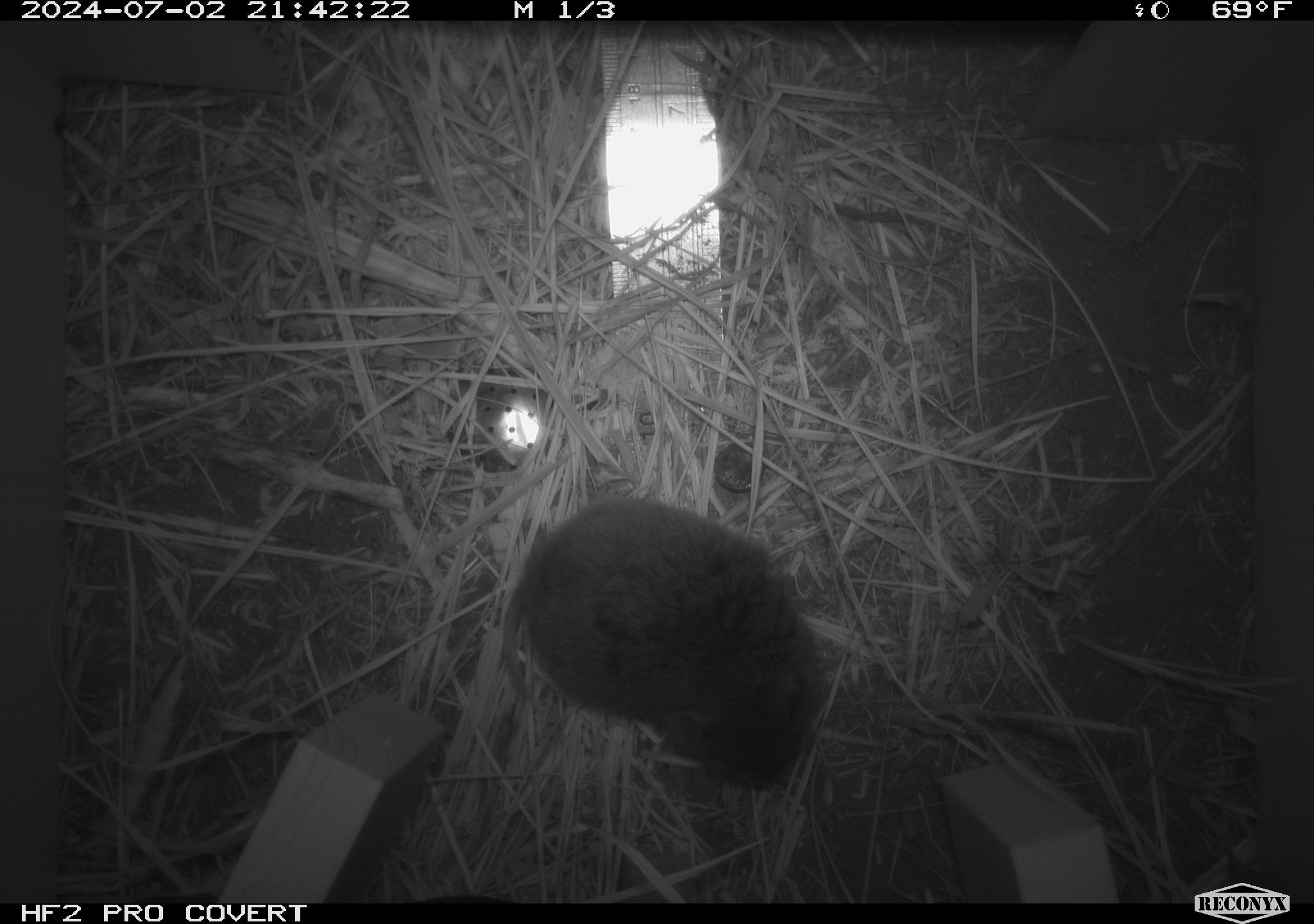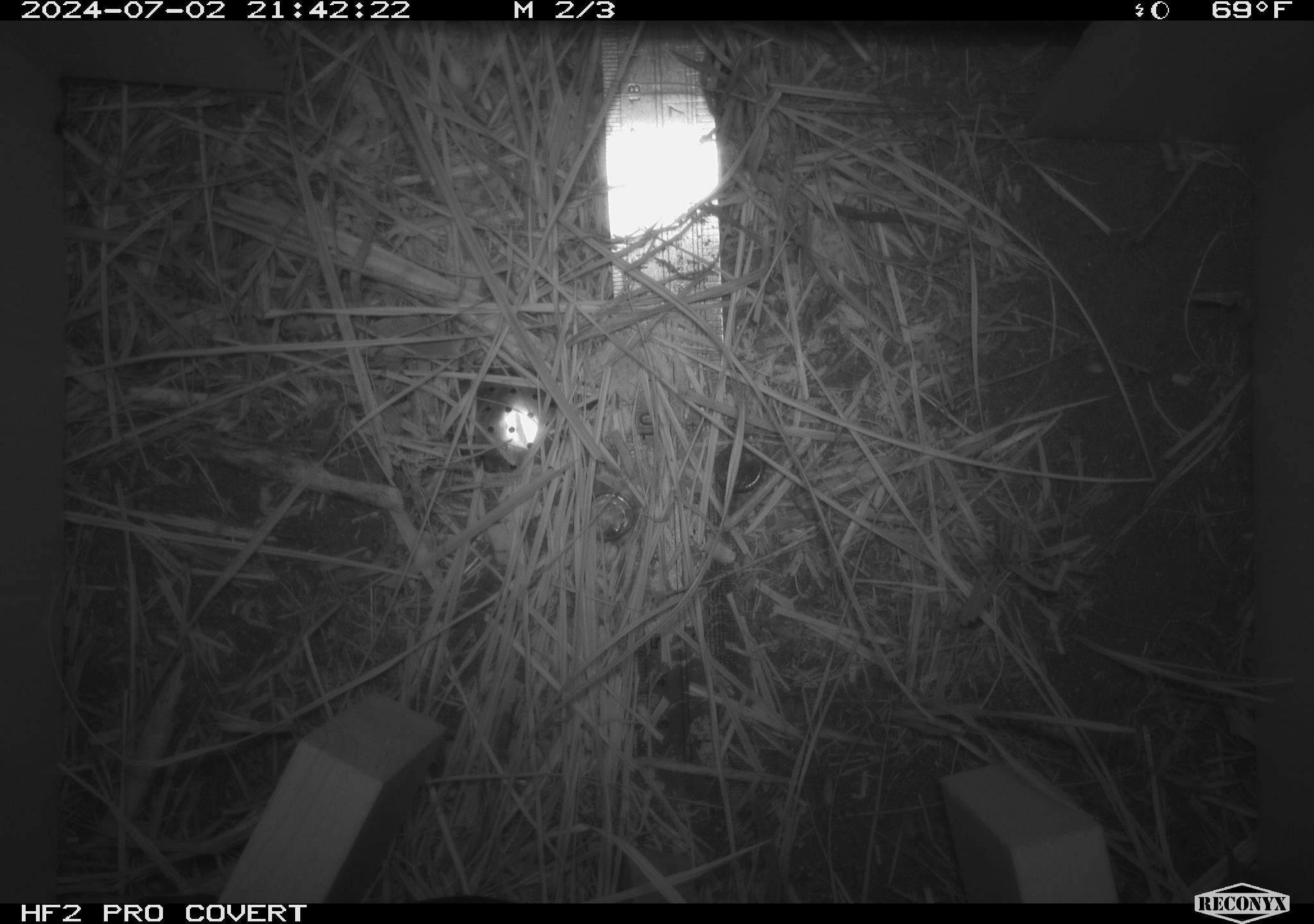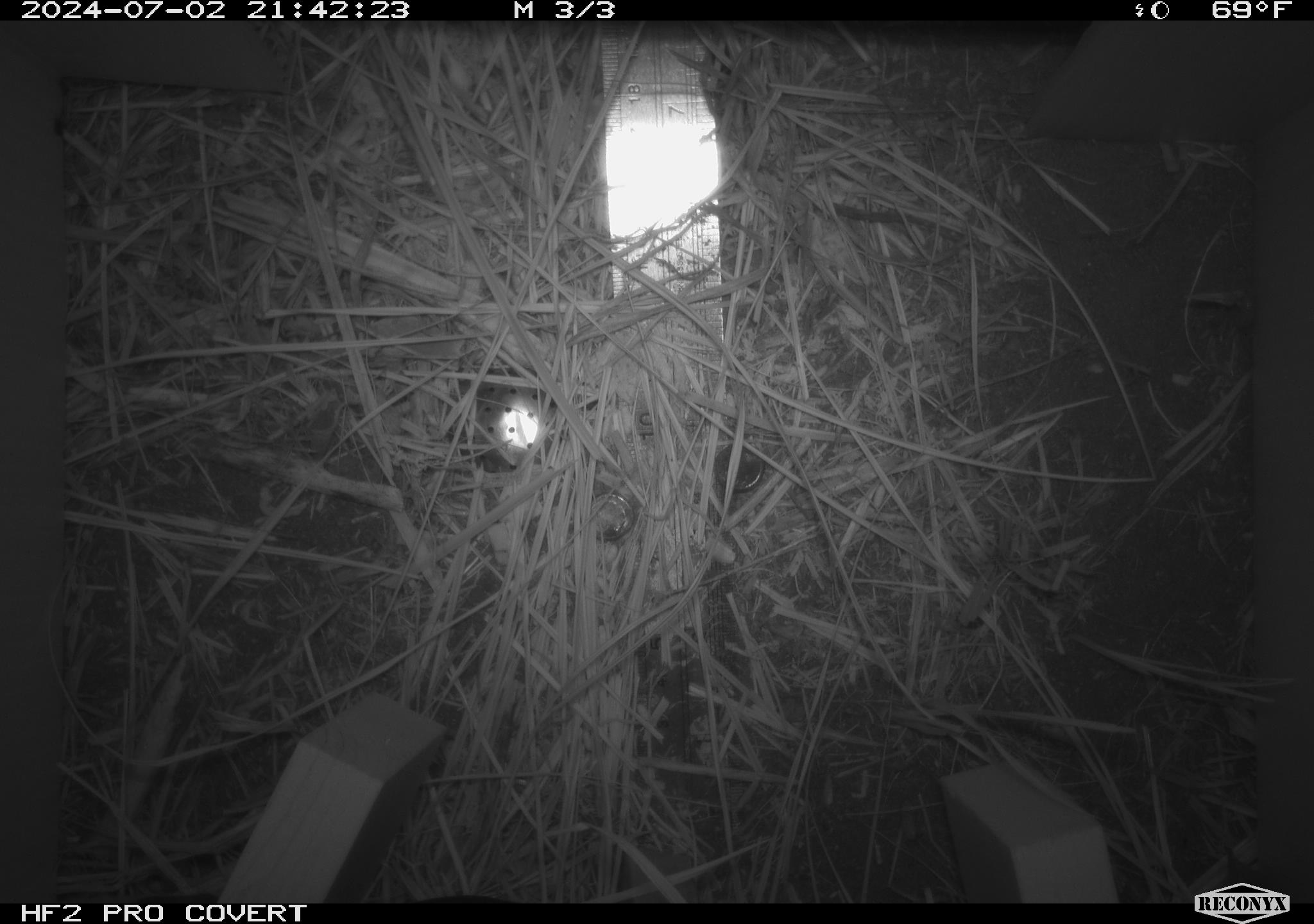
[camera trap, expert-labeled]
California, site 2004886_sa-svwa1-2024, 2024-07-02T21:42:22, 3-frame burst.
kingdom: Animalia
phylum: Chordata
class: Mammalia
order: Rodentia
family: Cricetidae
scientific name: Arvicolinae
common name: voles, lemmings, and muskrats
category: arvicolinae subfamily